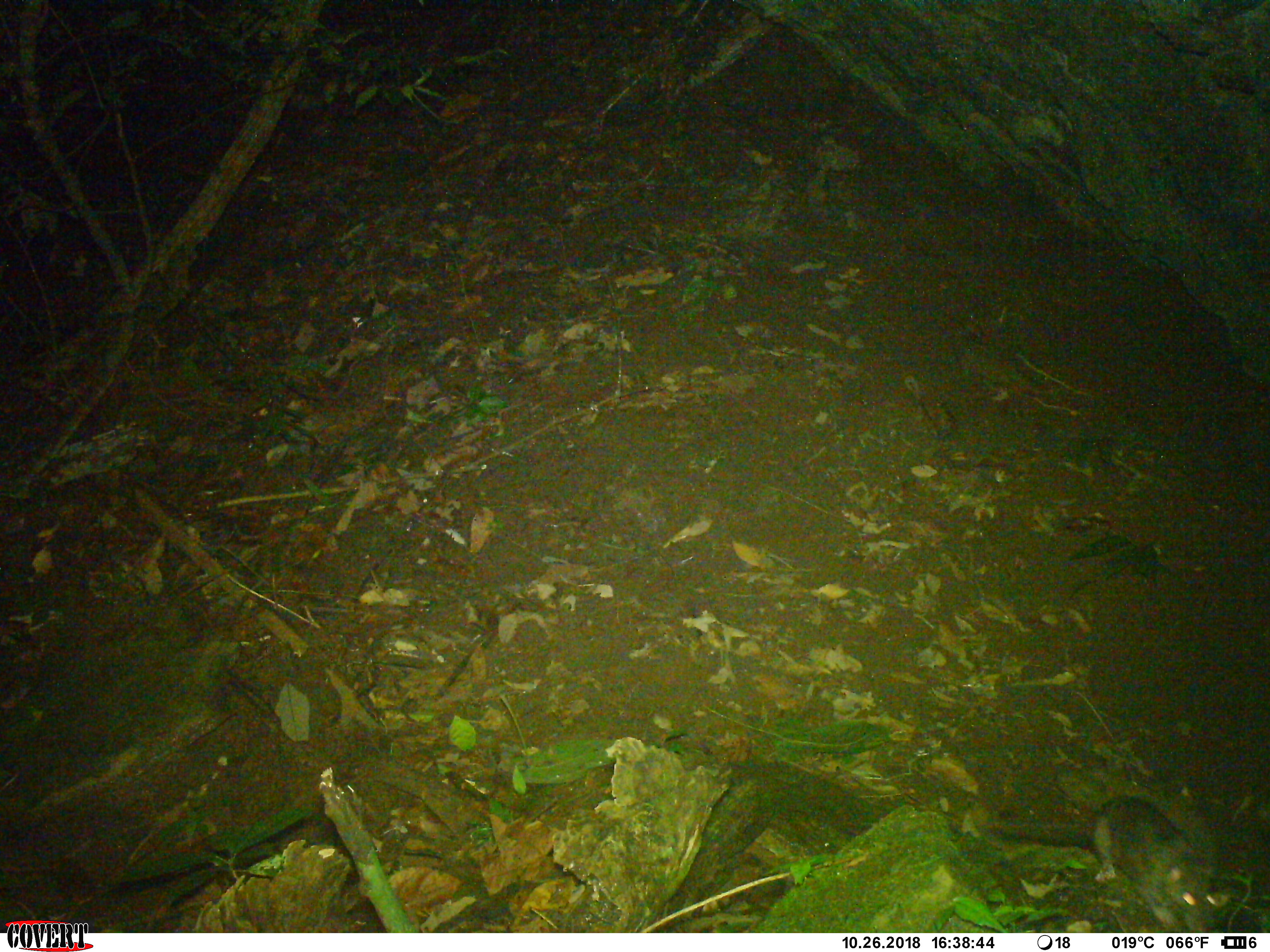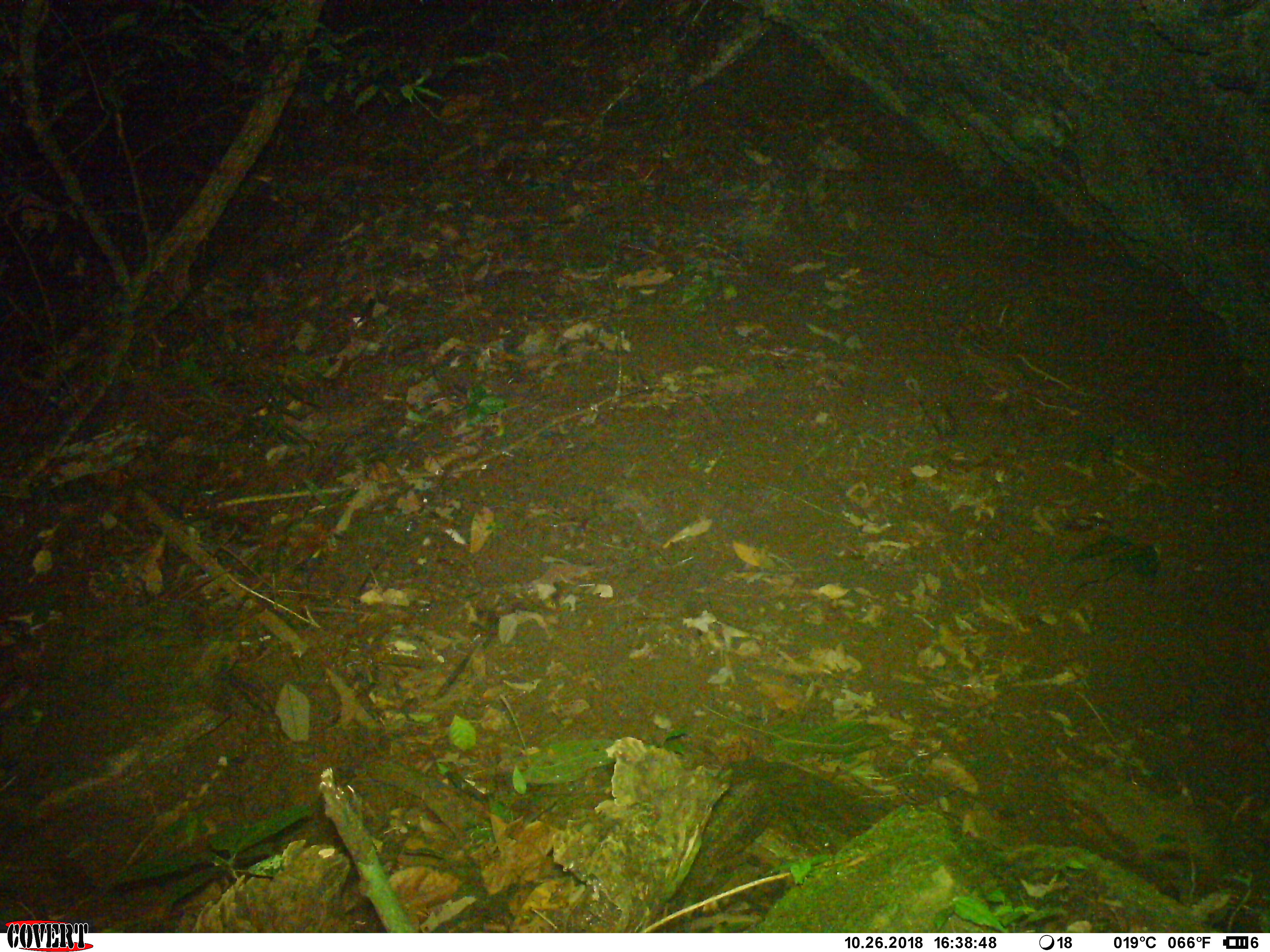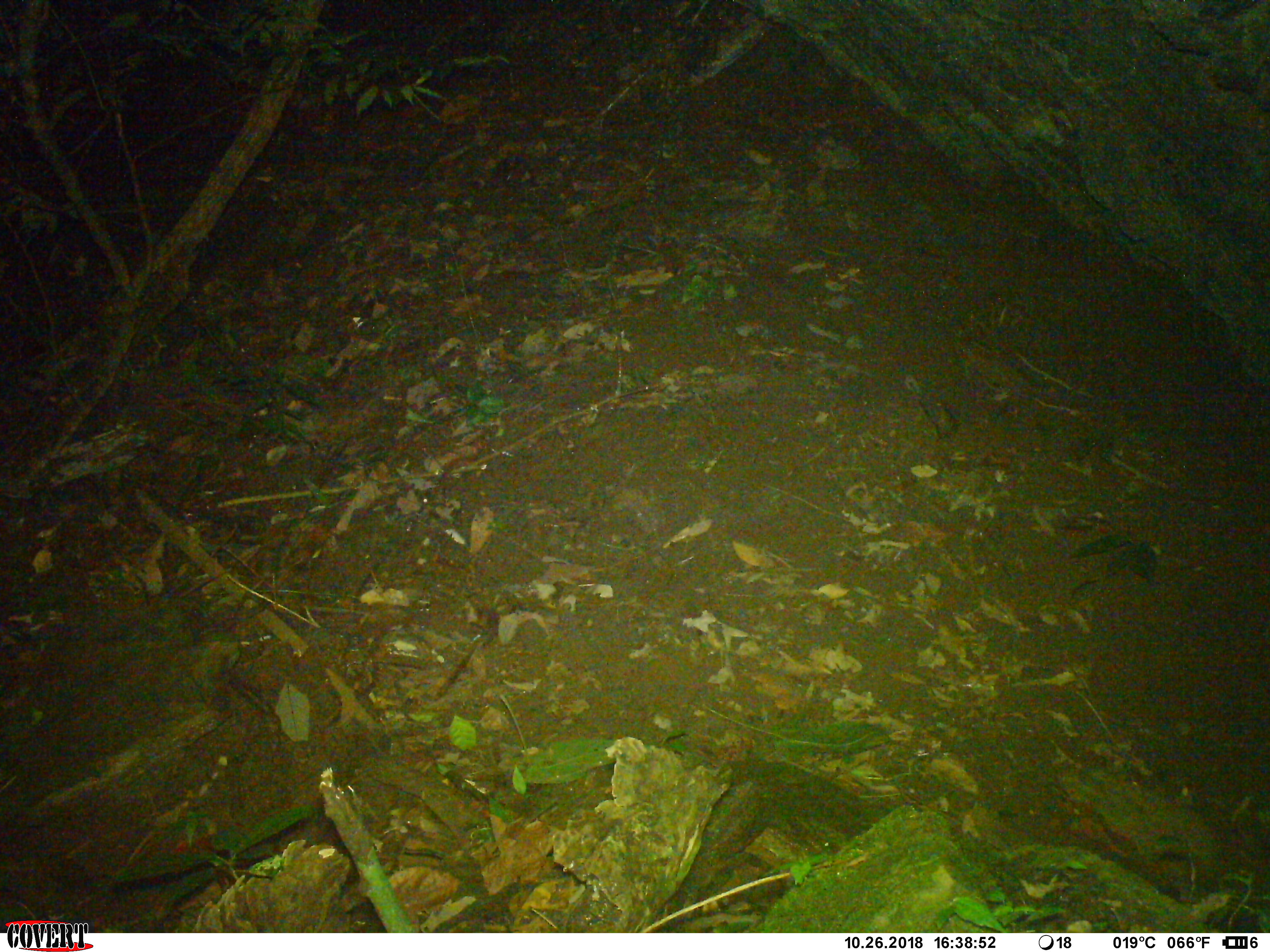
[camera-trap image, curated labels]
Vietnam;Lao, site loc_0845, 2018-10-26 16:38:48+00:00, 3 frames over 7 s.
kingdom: Animalia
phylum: Chordata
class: Mammalia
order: Rodentia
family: Muridae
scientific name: Muridae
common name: old-world mice and rats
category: unidentified murid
Unidentified murid (old-world mice and rats) (Muridae). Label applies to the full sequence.